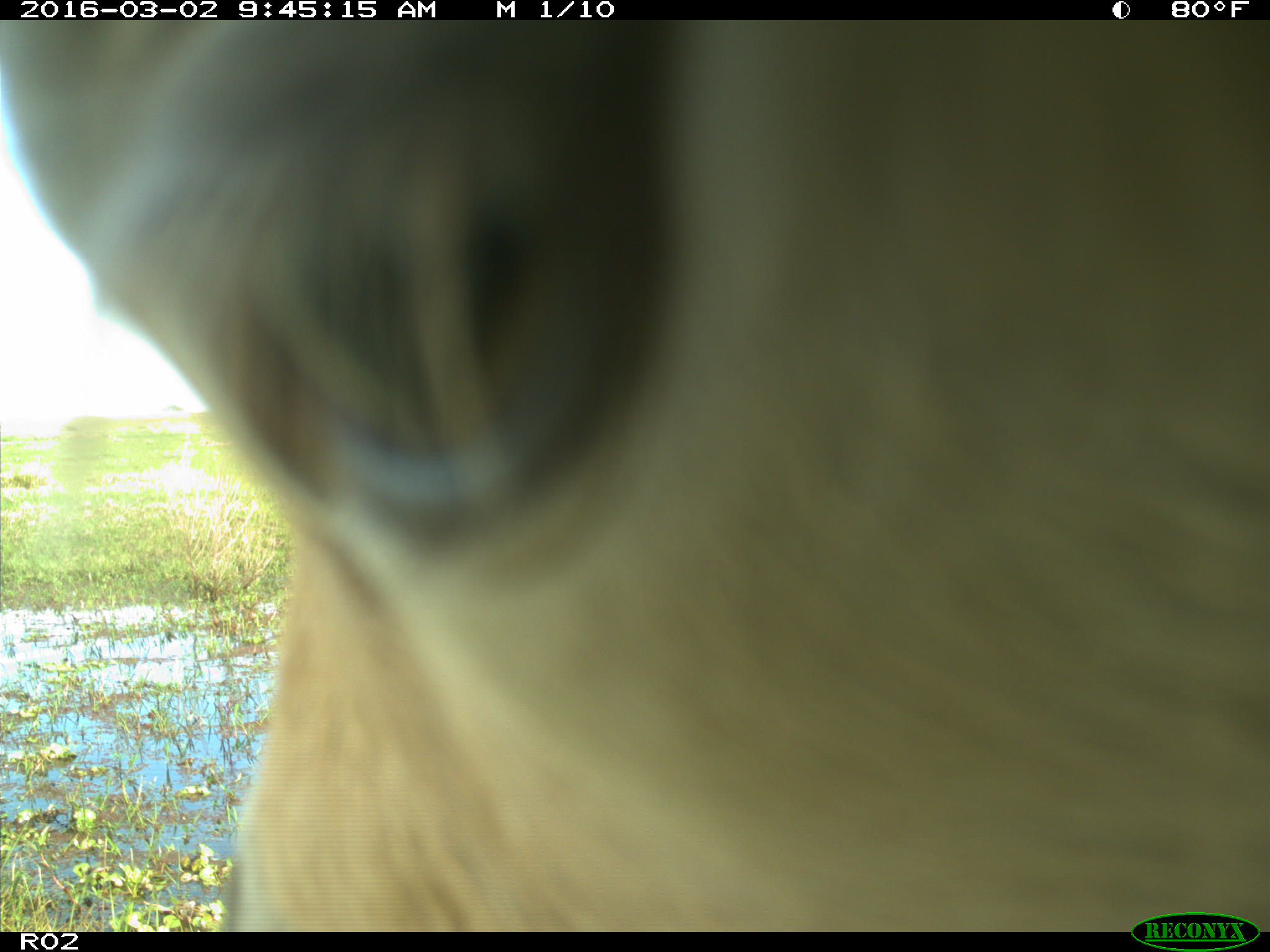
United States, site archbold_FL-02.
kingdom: Animalia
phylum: Chordata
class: Mammalia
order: Artiodactyla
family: Bovidae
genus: Bos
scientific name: Bos taurus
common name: domestic cow